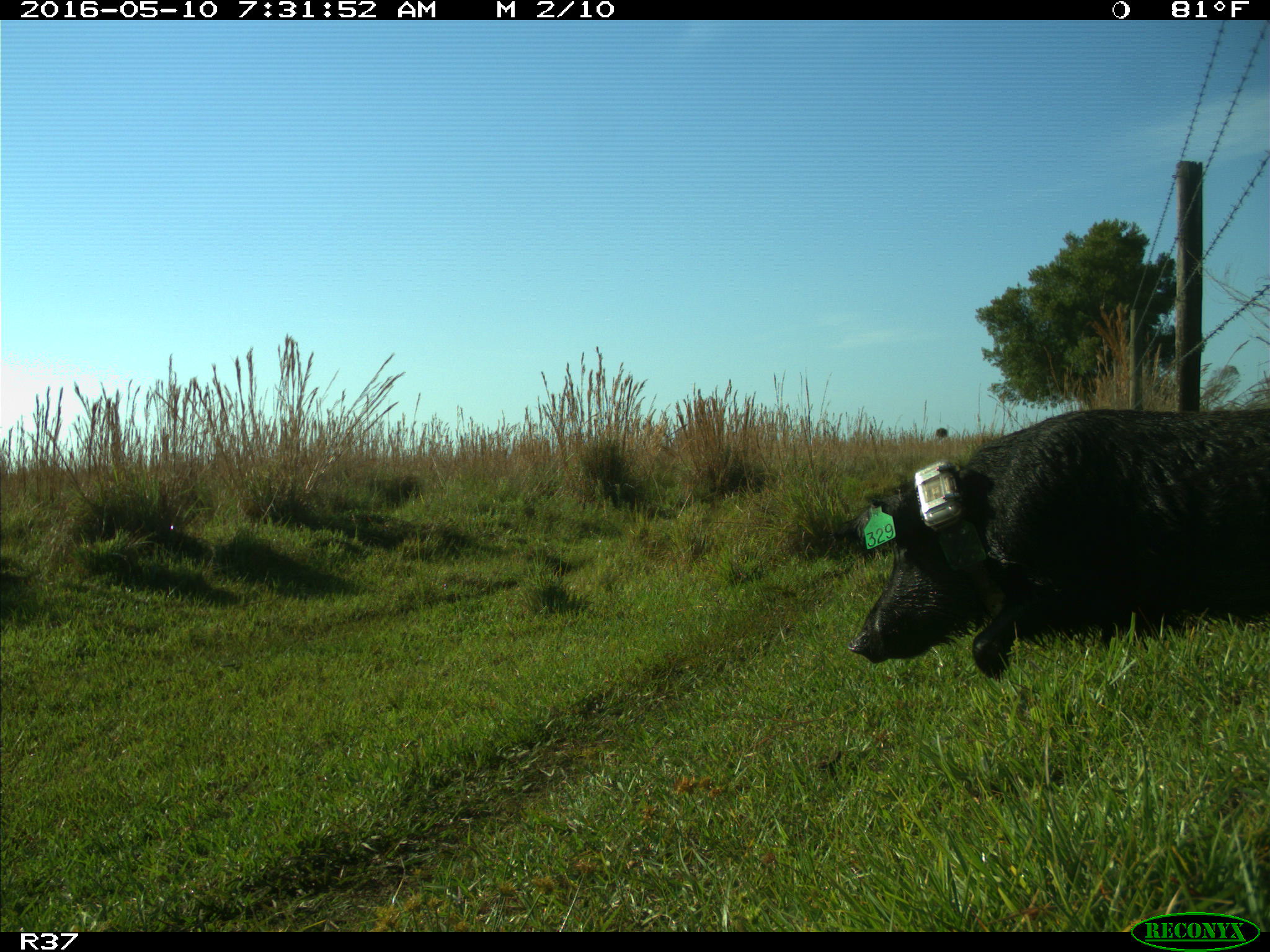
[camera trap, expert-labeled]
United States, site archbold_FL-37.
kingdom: Animalia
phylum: Chordata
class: Mammalia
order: Artiodactyla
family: Suidae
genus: Sus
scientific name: Sus scrofa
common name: wild boar